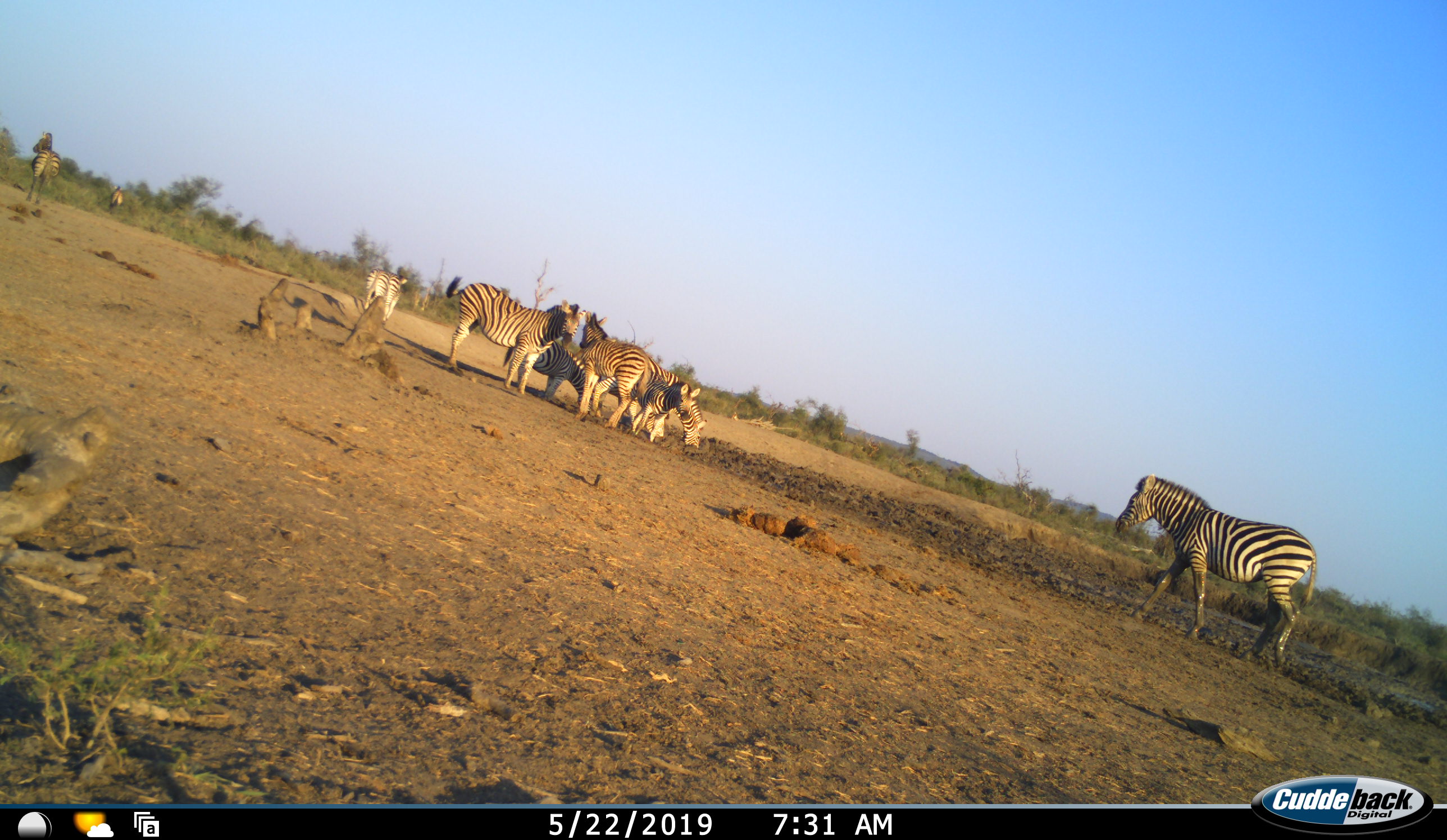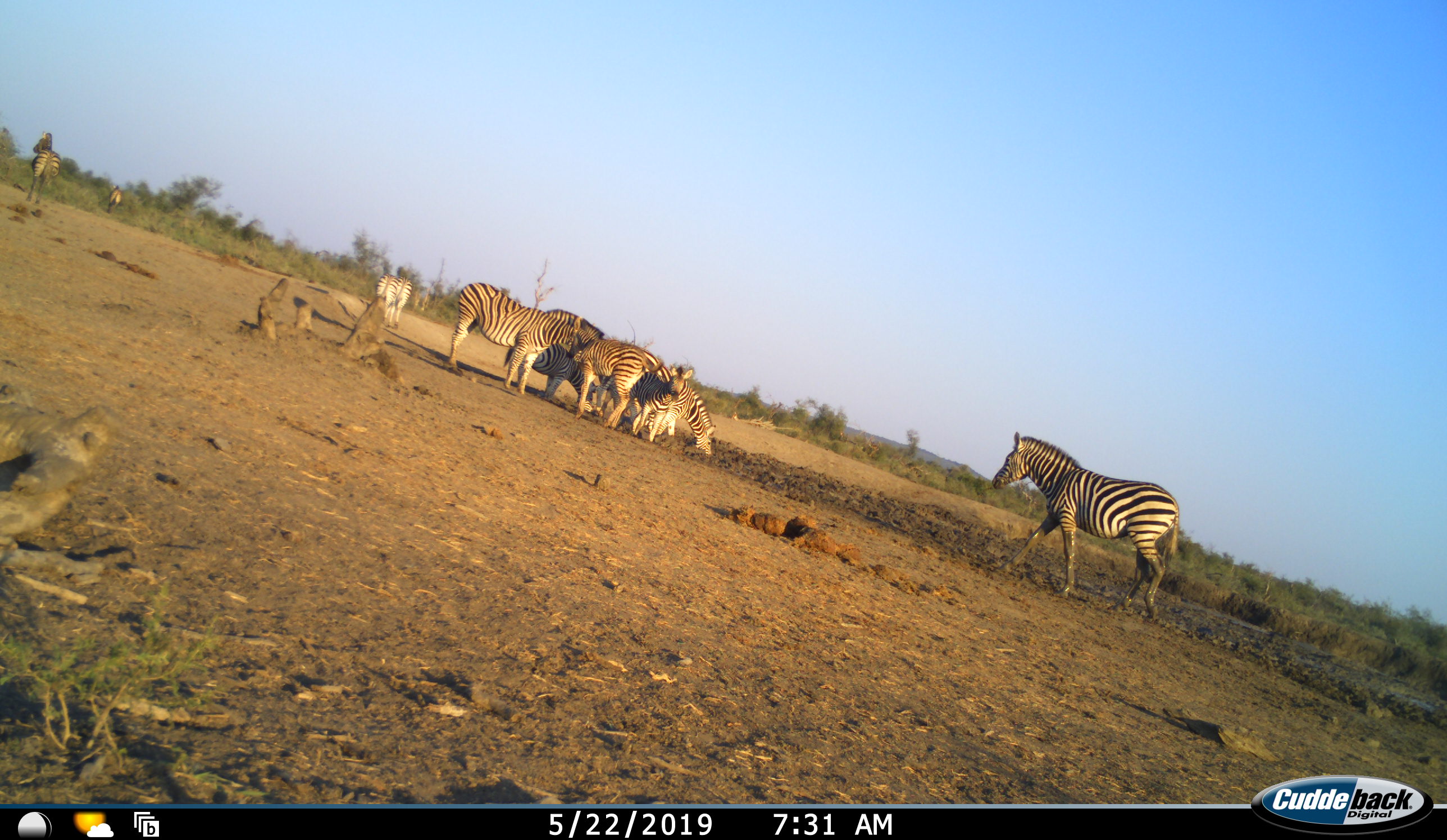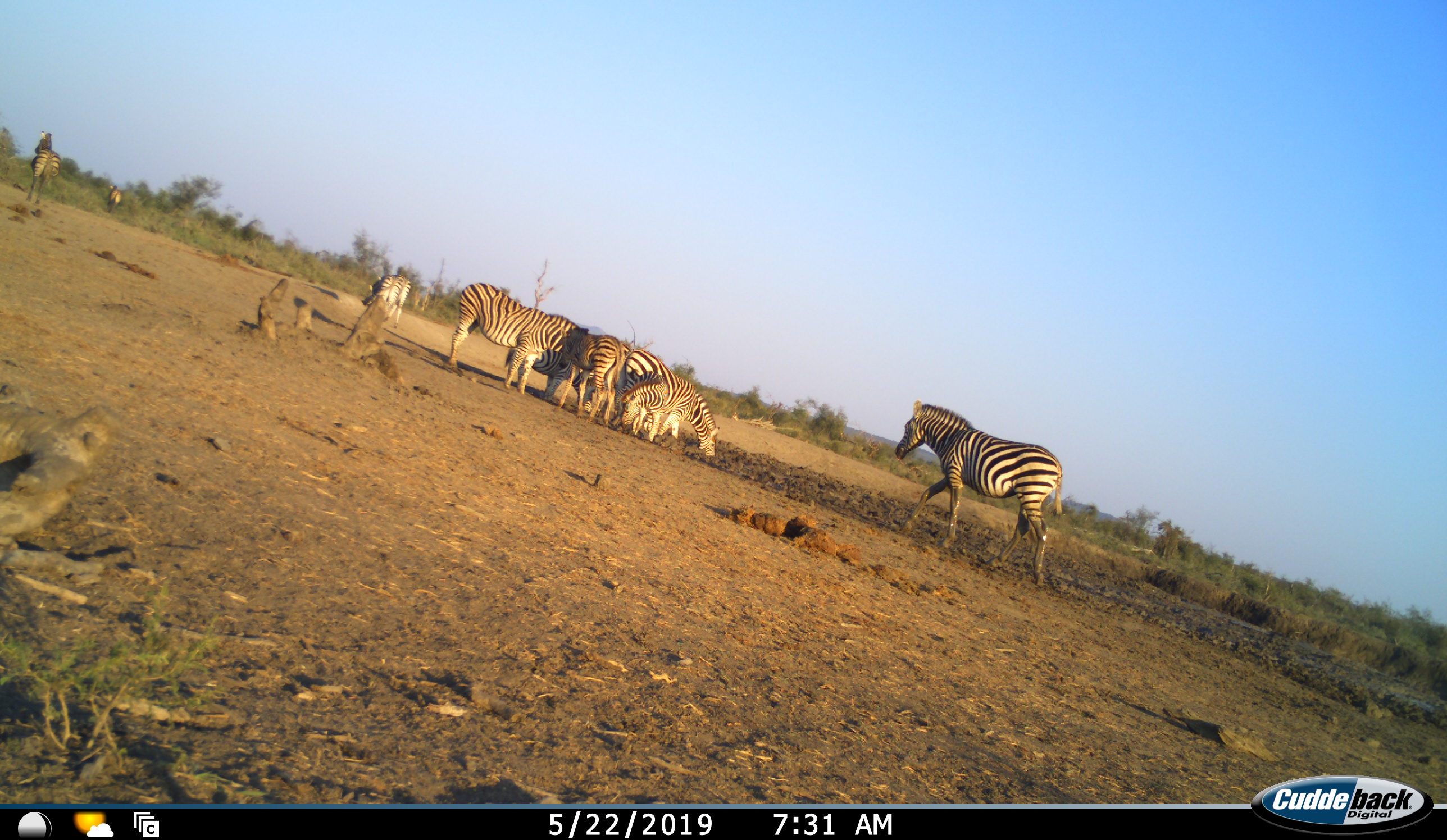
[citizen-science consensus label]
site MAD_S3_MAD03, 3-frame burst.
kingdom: Animalia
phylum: Chordata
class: Mammalia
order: Perissodactyla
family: Equidae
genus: Equus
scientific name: Equus quagga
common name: plains zebra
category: zebraplains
Zebraplains (plains zebra) (Equus quagga), count 9. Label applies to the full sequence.